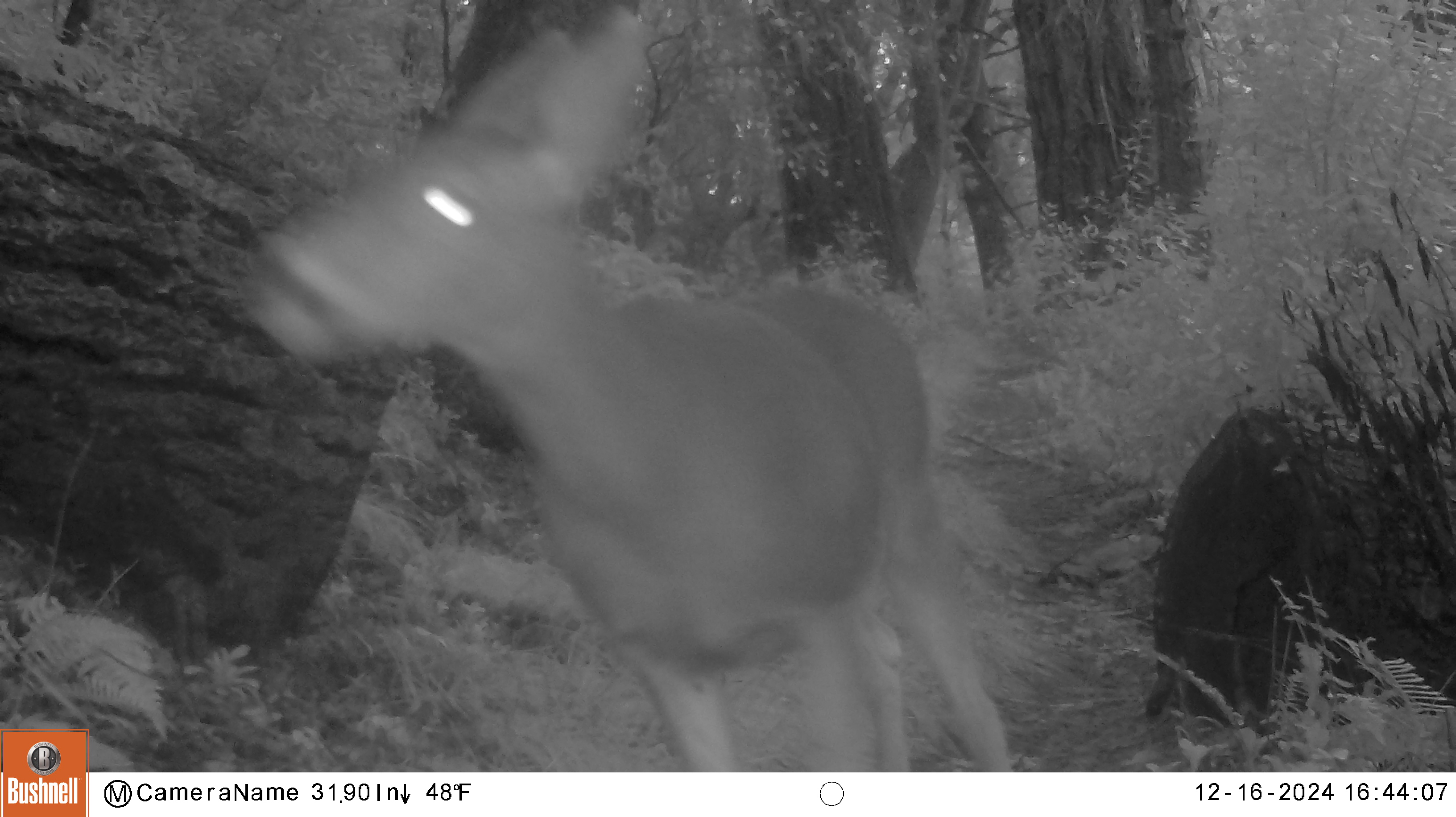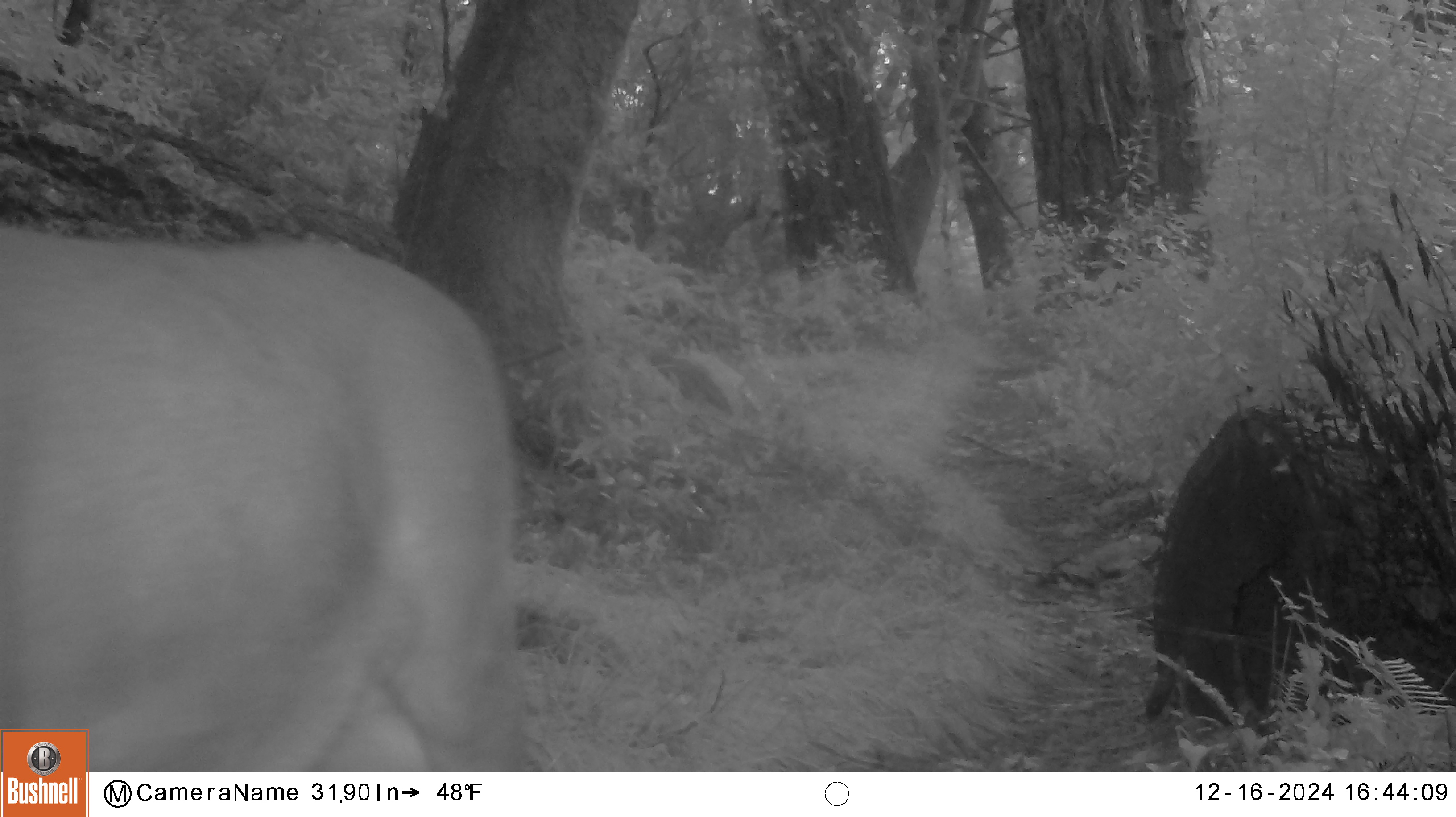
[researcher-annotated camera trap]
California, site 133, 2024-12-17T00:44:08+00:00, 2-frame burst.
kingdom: Animalia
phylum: Chordata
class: Mammalia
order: Artiodactyla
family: Cervidae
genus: Odocoileus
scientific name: Odocoileus hemionus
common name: mule deer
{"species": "mule deer (Odocoileus hemionus)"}